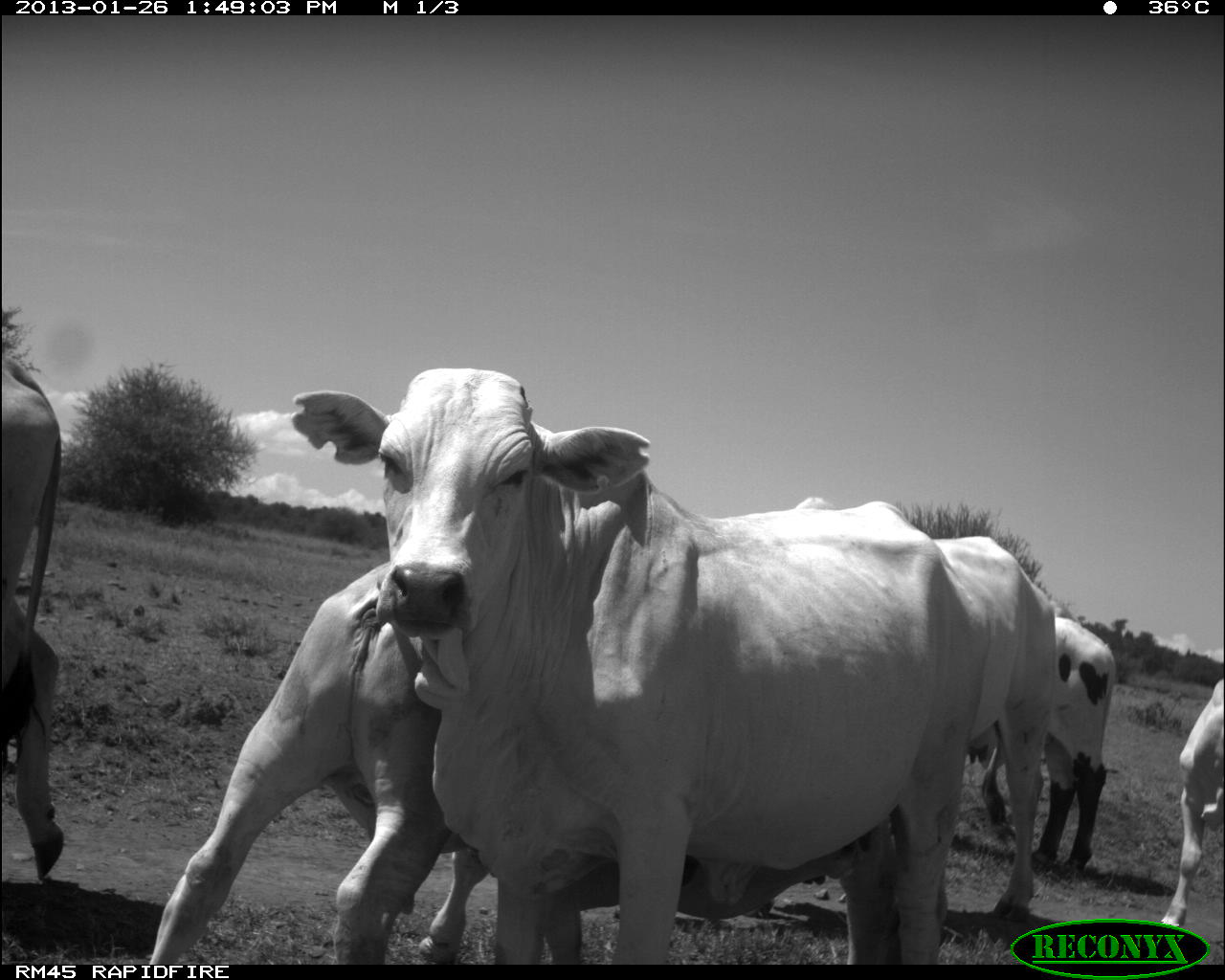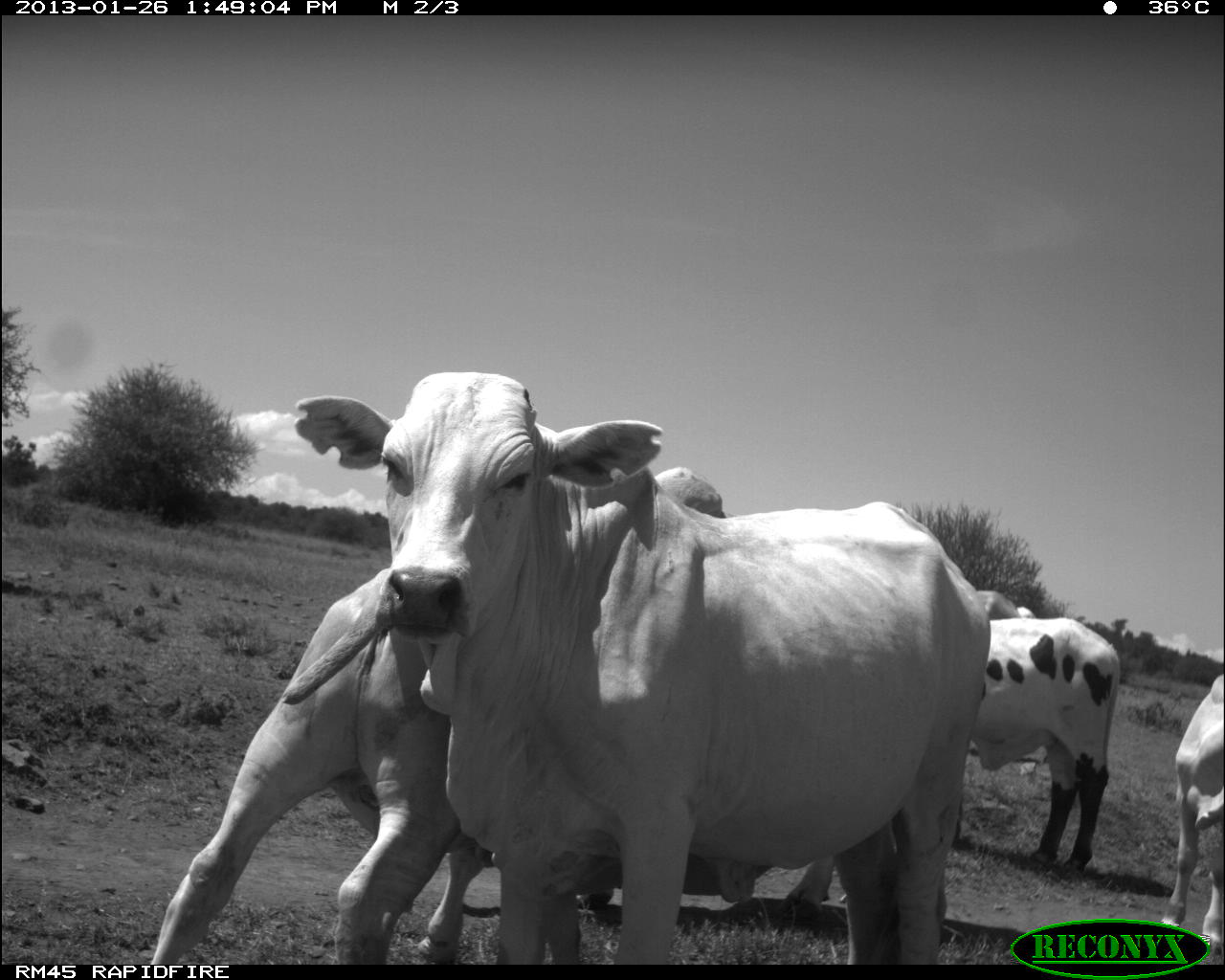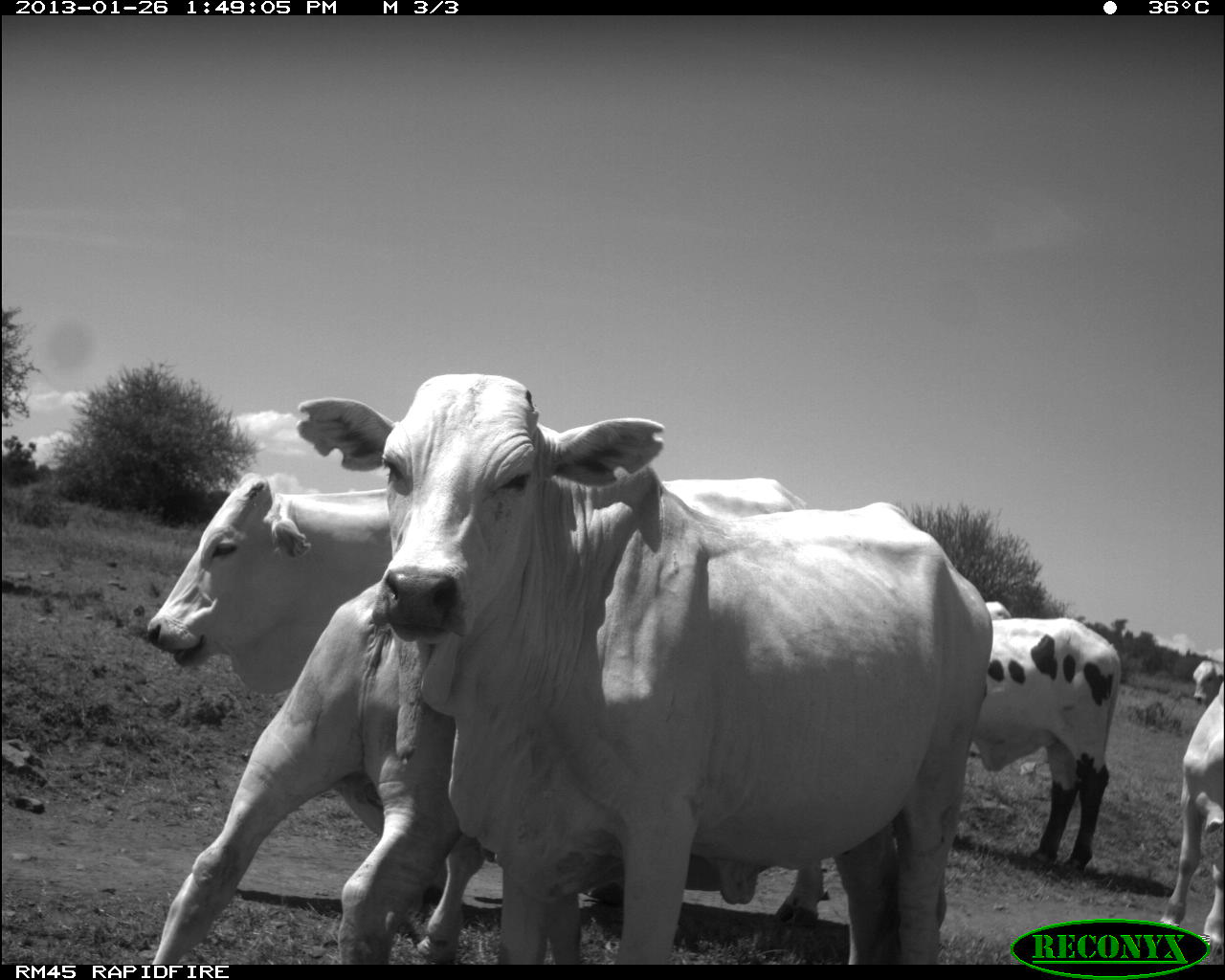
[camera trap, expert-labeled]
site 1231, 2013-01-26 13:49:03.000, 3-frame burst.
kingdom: Animalia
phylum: Chordata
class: Mammalia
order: Artiodactyla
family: Bovidae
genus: Bos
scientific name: Bos taurus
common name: domestic cattle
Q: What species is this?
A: Bos taurus (domestic cattle).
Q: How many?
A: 5.